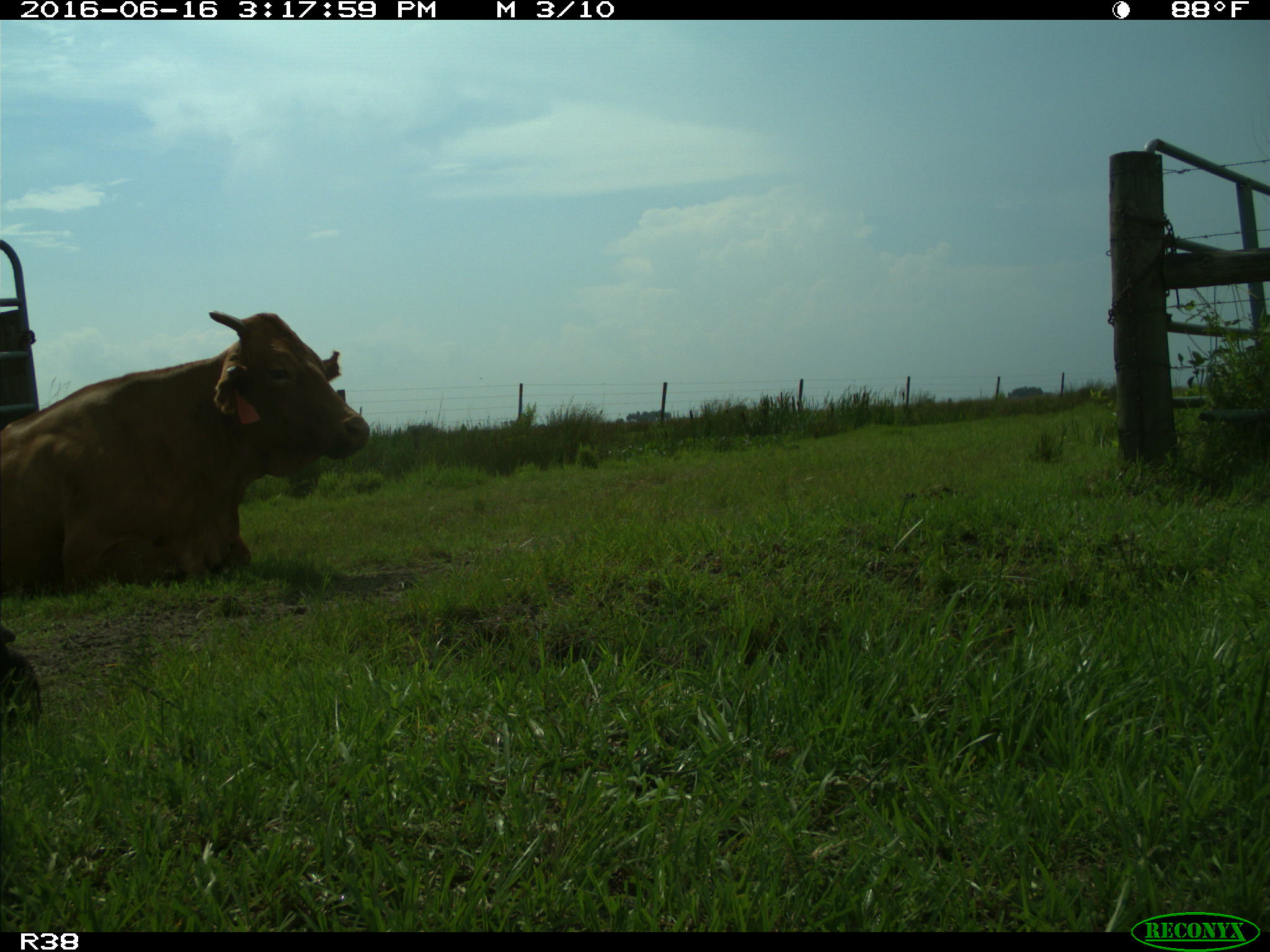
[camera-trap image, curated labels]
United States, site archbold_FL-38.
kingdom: Animalia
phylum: Chordata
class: Mammalia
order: Artiodactyla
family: Bovidae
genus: Bos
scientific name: Bos taurus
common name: domestic cow